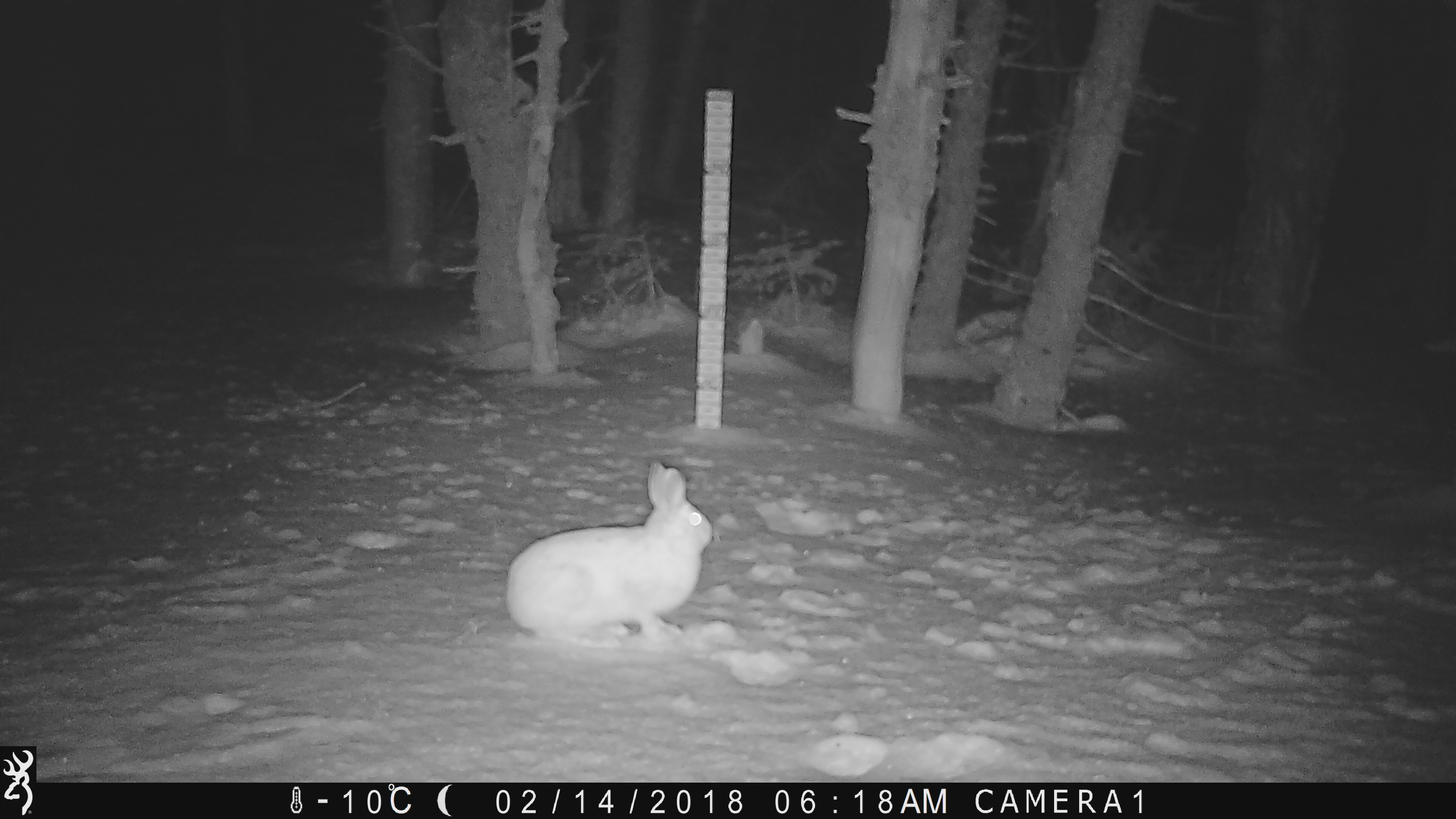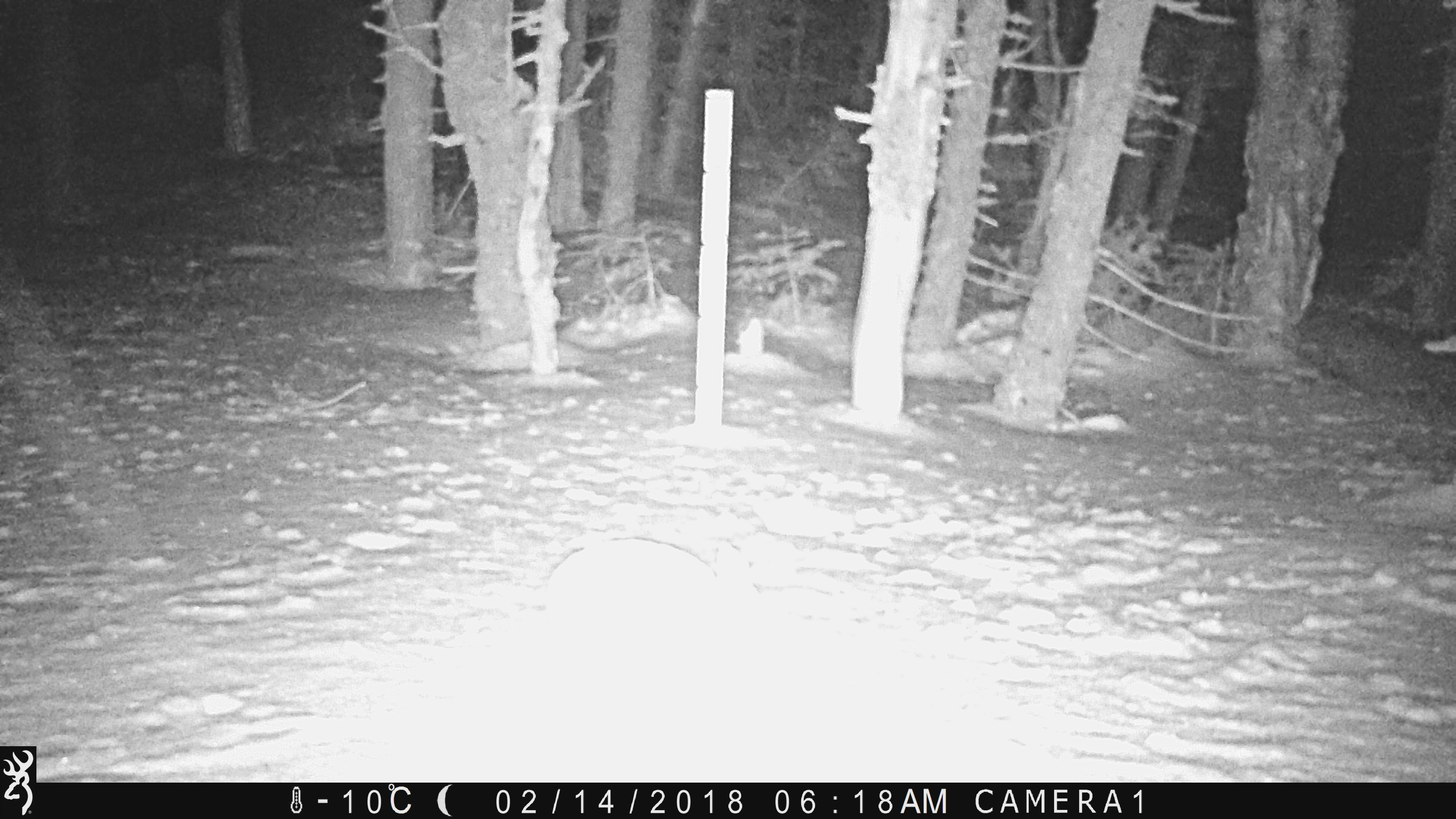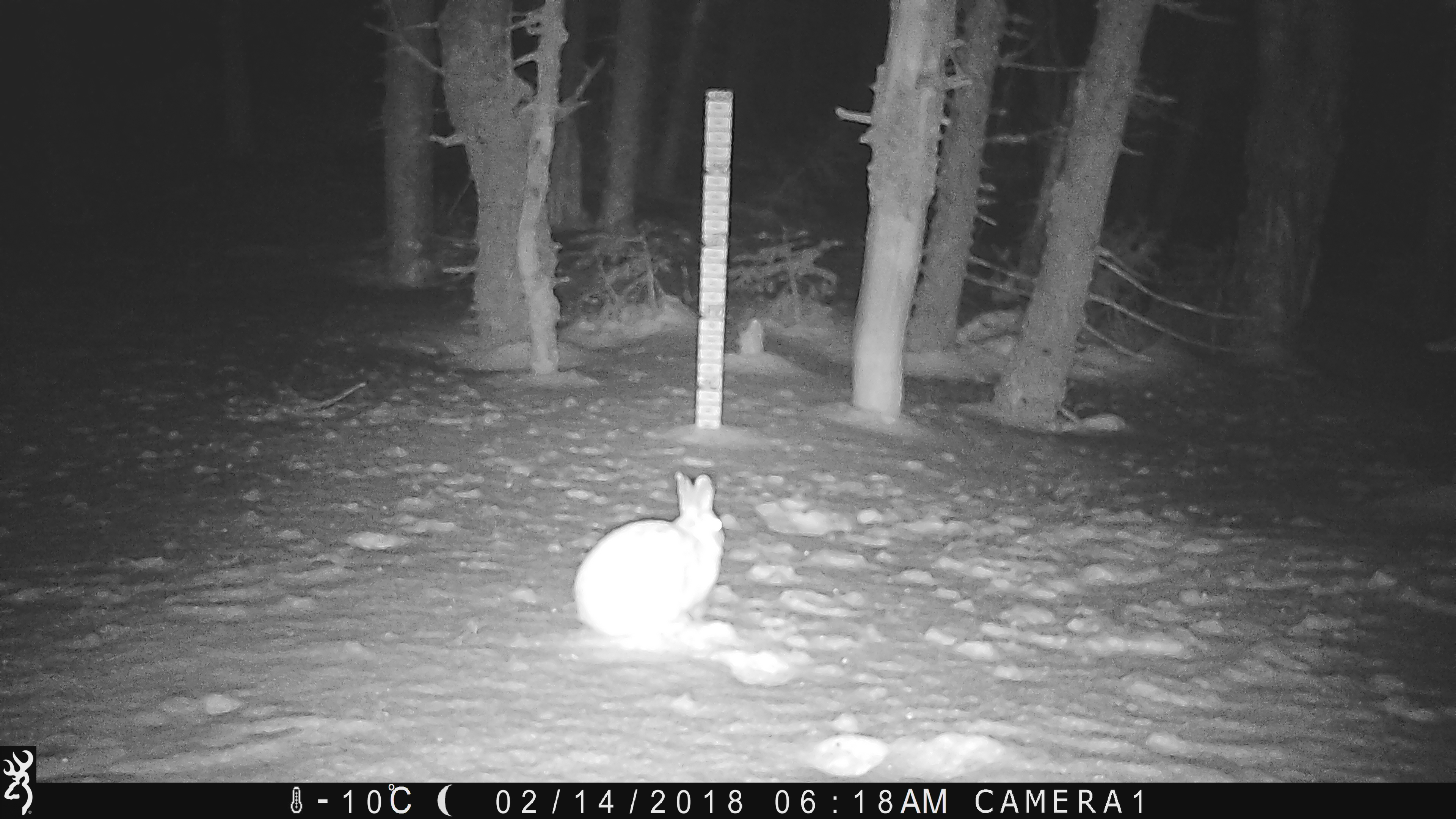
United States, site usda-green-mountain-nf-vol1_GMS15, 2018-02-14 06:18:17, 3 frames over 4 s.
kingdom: Animalia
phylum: Chordata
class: Mammalia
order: Lagomorpha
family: Leporidae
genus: Lepus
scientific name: Lepus americanus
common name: snowshoe hare